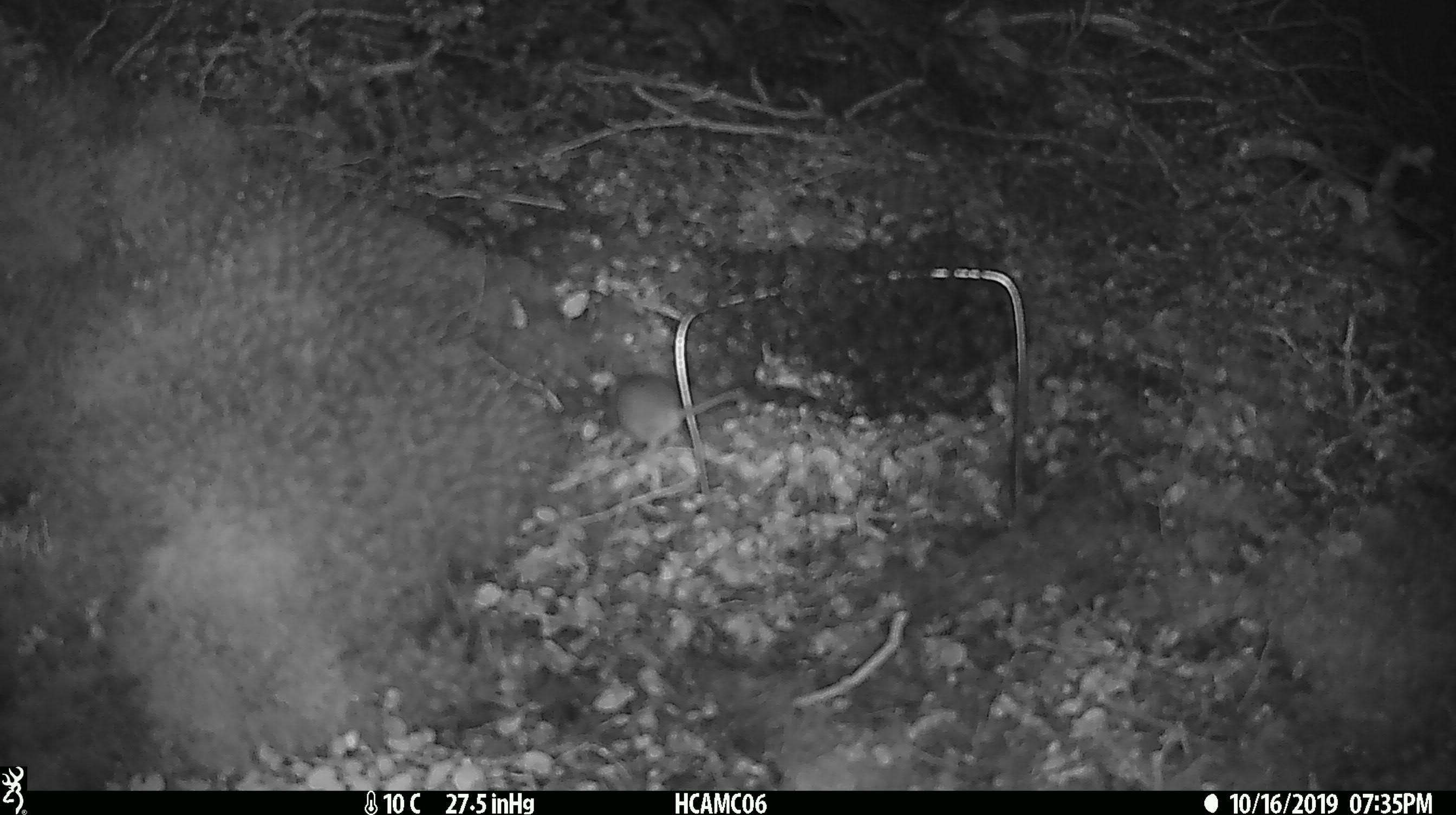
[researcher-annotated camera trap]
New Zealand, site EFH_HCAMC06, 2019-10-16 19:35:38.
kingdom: Animalia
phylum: Chordata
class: Mammalia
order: Rodentia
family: Muridae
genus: Mus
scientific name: Mus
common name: mouse